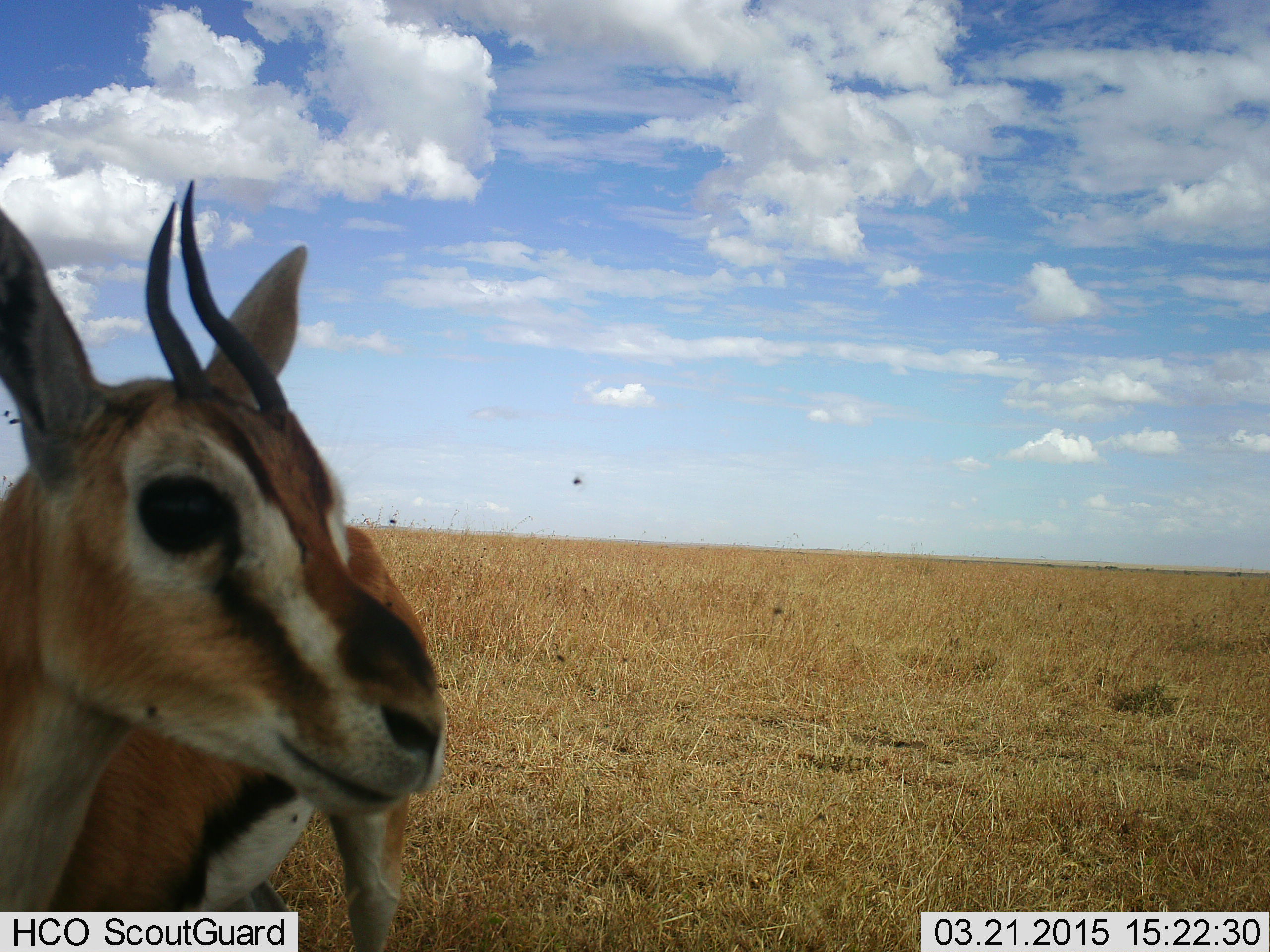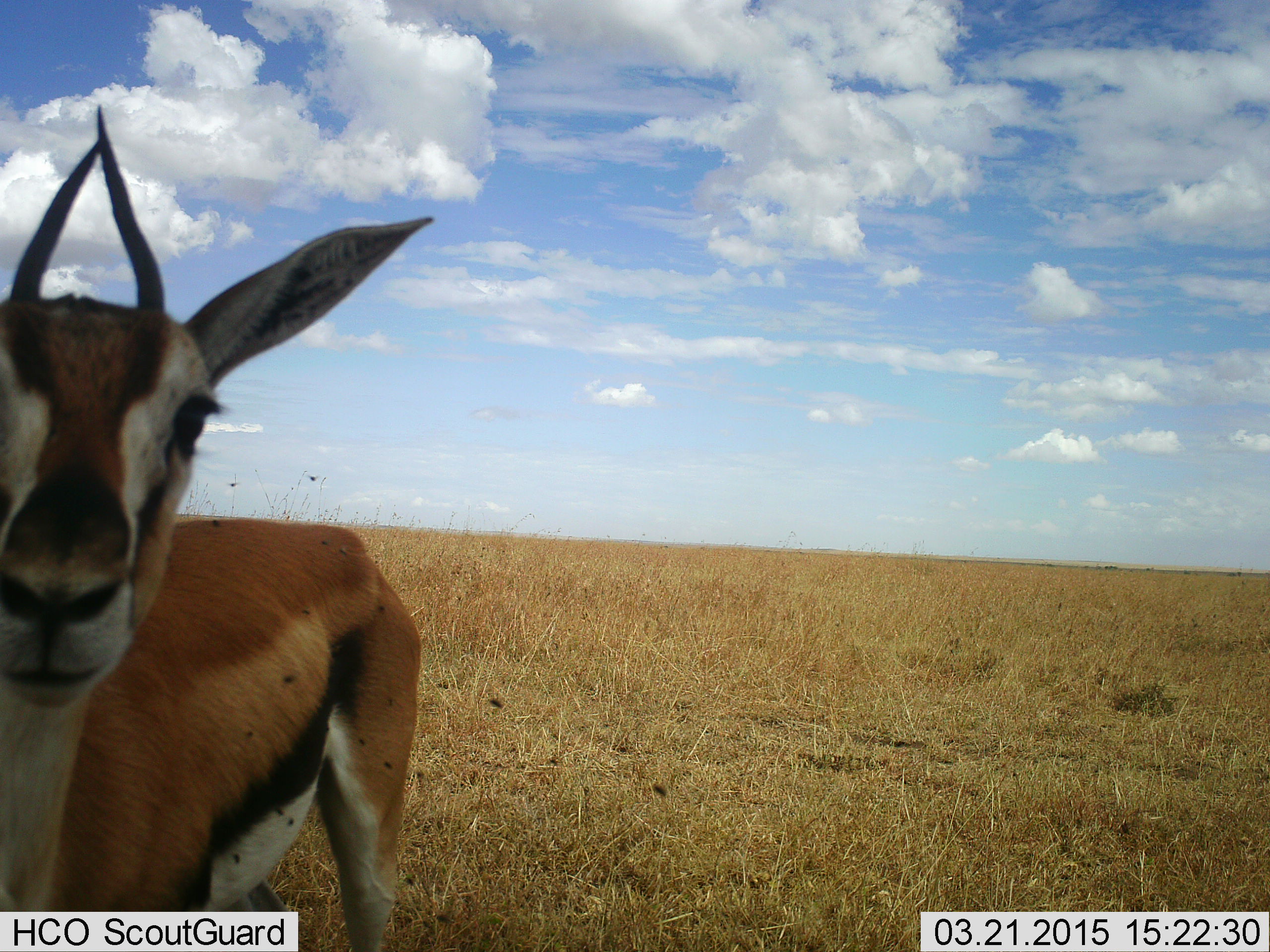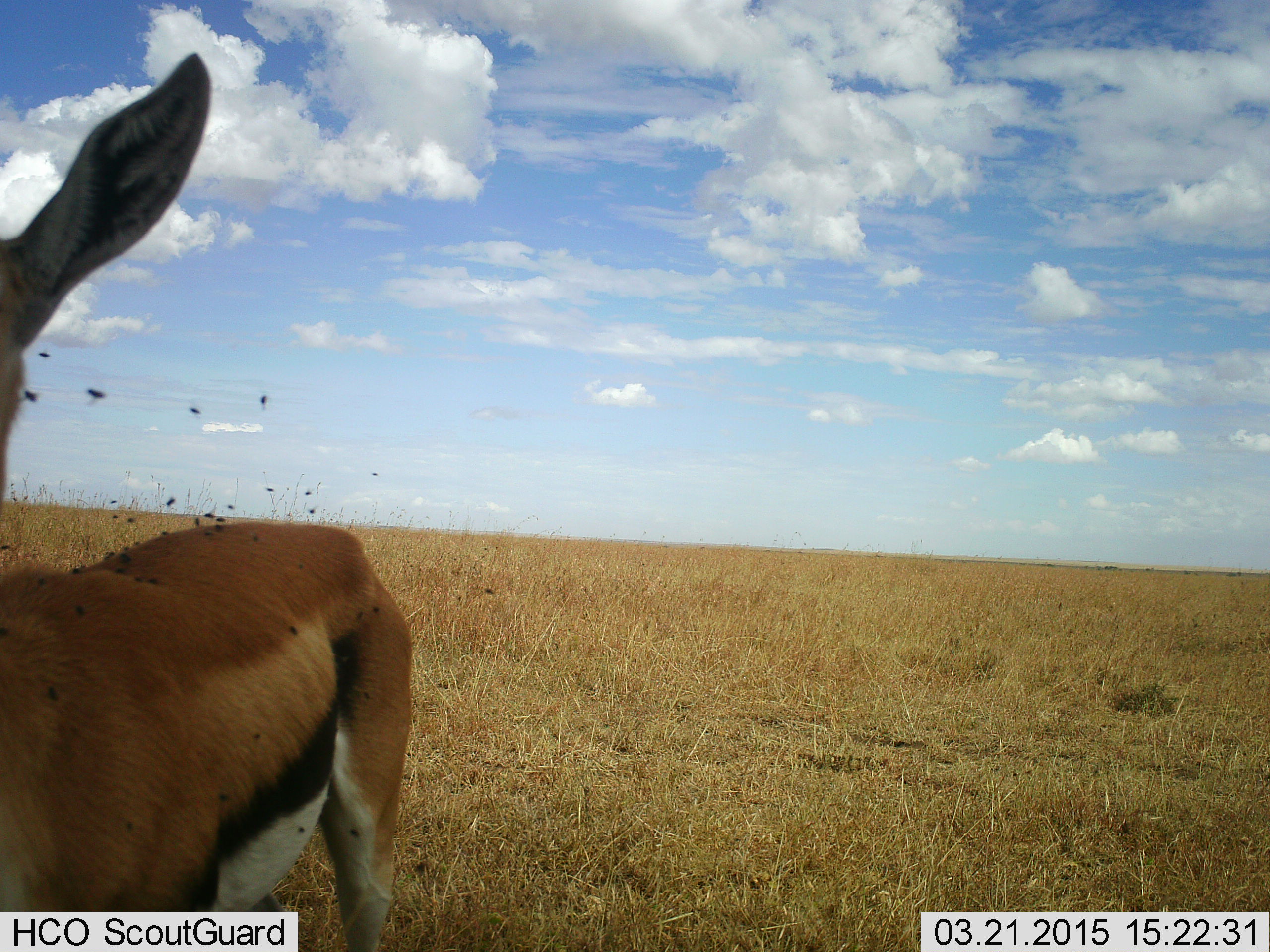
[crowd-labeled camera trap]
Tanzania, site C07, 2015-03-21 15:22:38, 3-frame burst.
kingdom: Animalia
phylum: Chordata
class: Mammalia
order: Artiodactyla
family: Bovidae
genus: Eudorcas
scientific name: Eudorcas thomsonii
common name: thomson's gazelle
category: gazellethomsons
Gazellethomsons (thomson's gazelle) (Eudorcas thomsonii), count 1. Behavior (volunteer vote fractions): standing 88%, resting 0%, moving 0%, interacting 12%. Young present (vote fraction): 6%. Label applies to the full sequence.